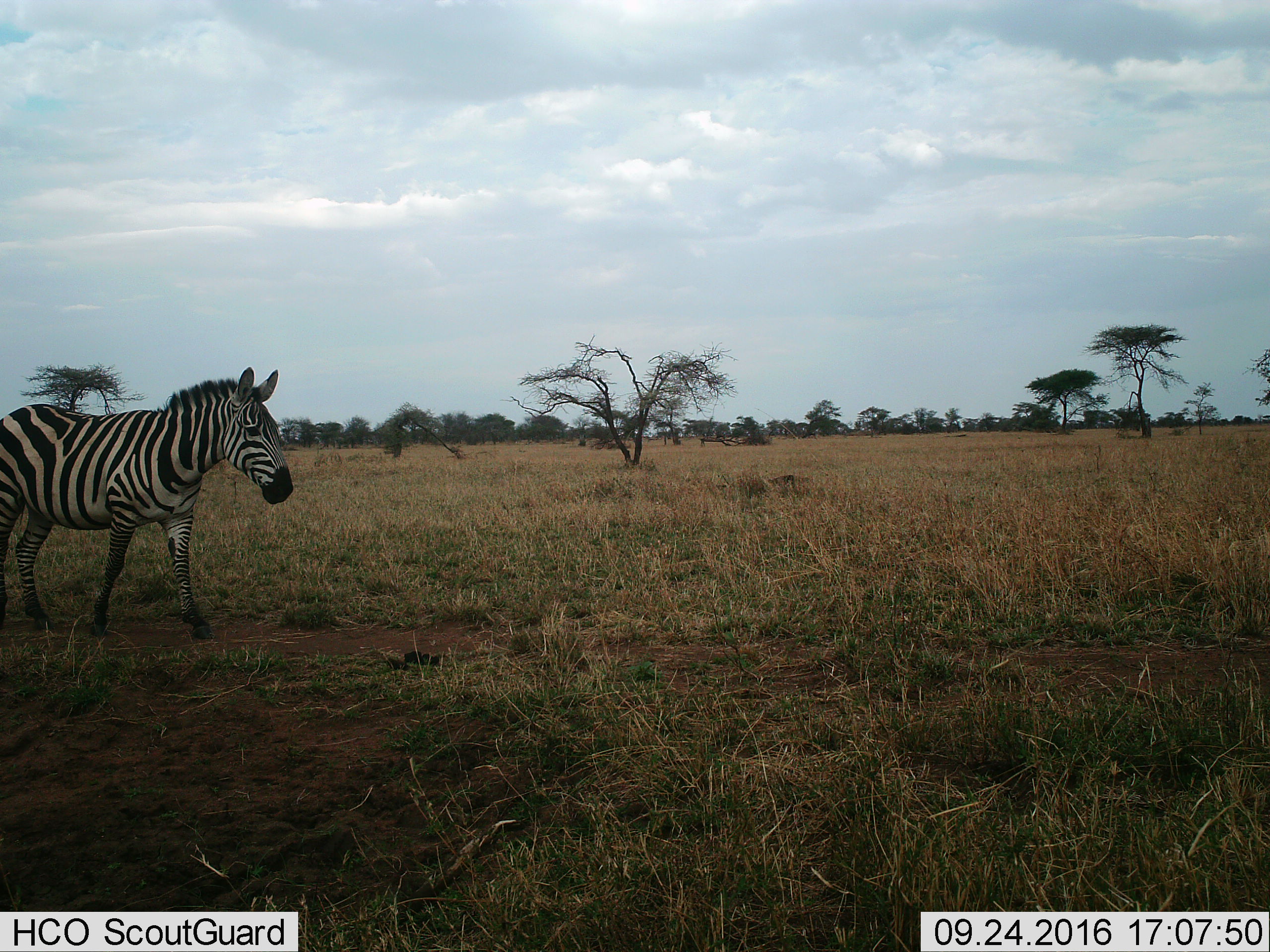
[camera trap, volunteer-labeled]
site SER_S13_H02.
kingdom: Animalia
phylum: Chordata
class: Mammalia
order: Perissodactyla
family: Equidae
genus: Equus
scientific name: Equus quagga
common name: plains zebra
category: zebraplains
Zebraplains (plains zebra) (Equus quagga), count 1. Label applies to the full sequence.